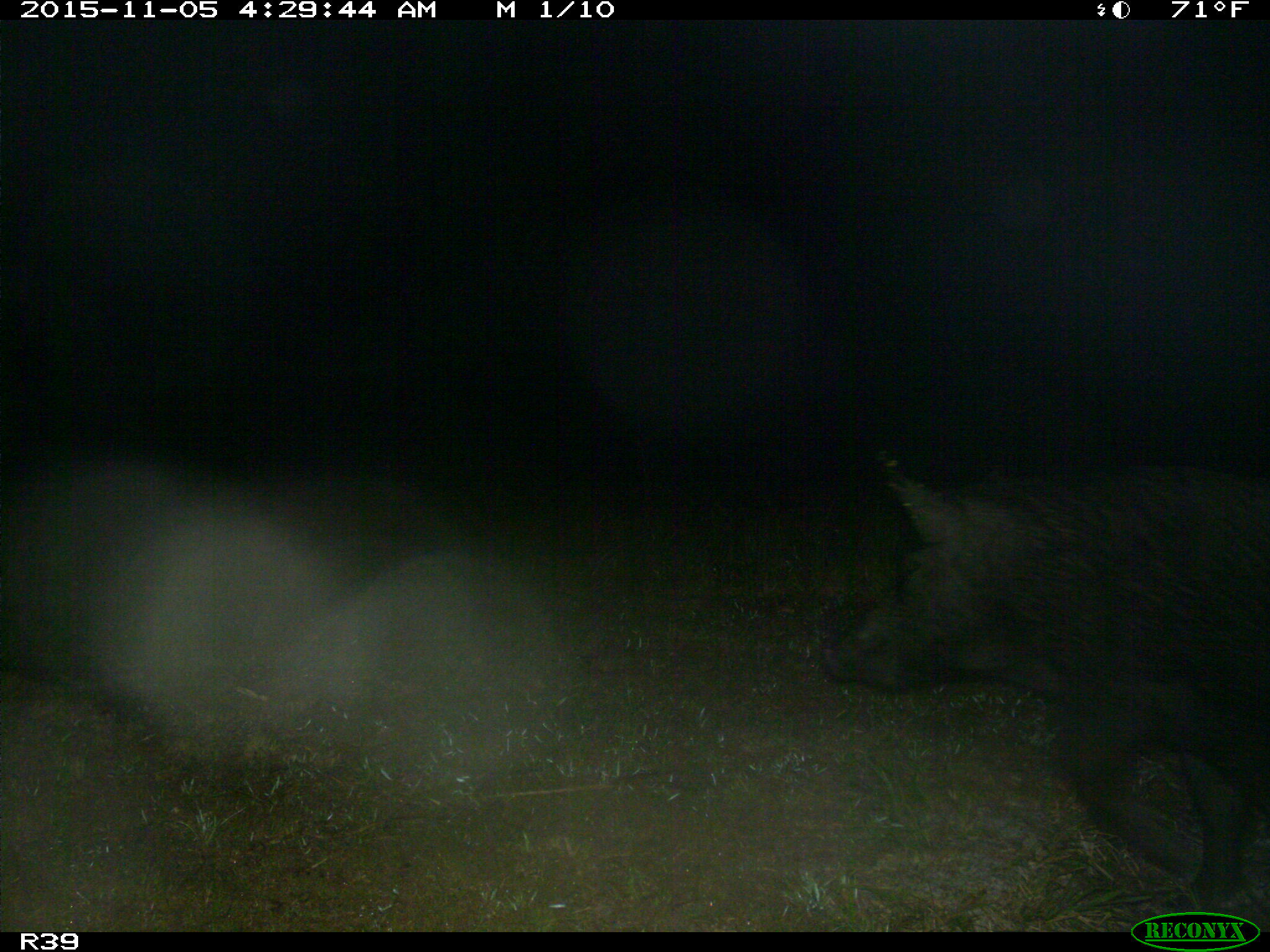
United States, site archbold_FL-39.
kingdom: Animalia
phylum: Chordata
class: Mammalia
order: Artiodactyla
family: Suidae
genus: Sus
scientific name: Sus scrofa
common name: wild boar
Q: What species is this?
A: Sus scrofa (wild boar).